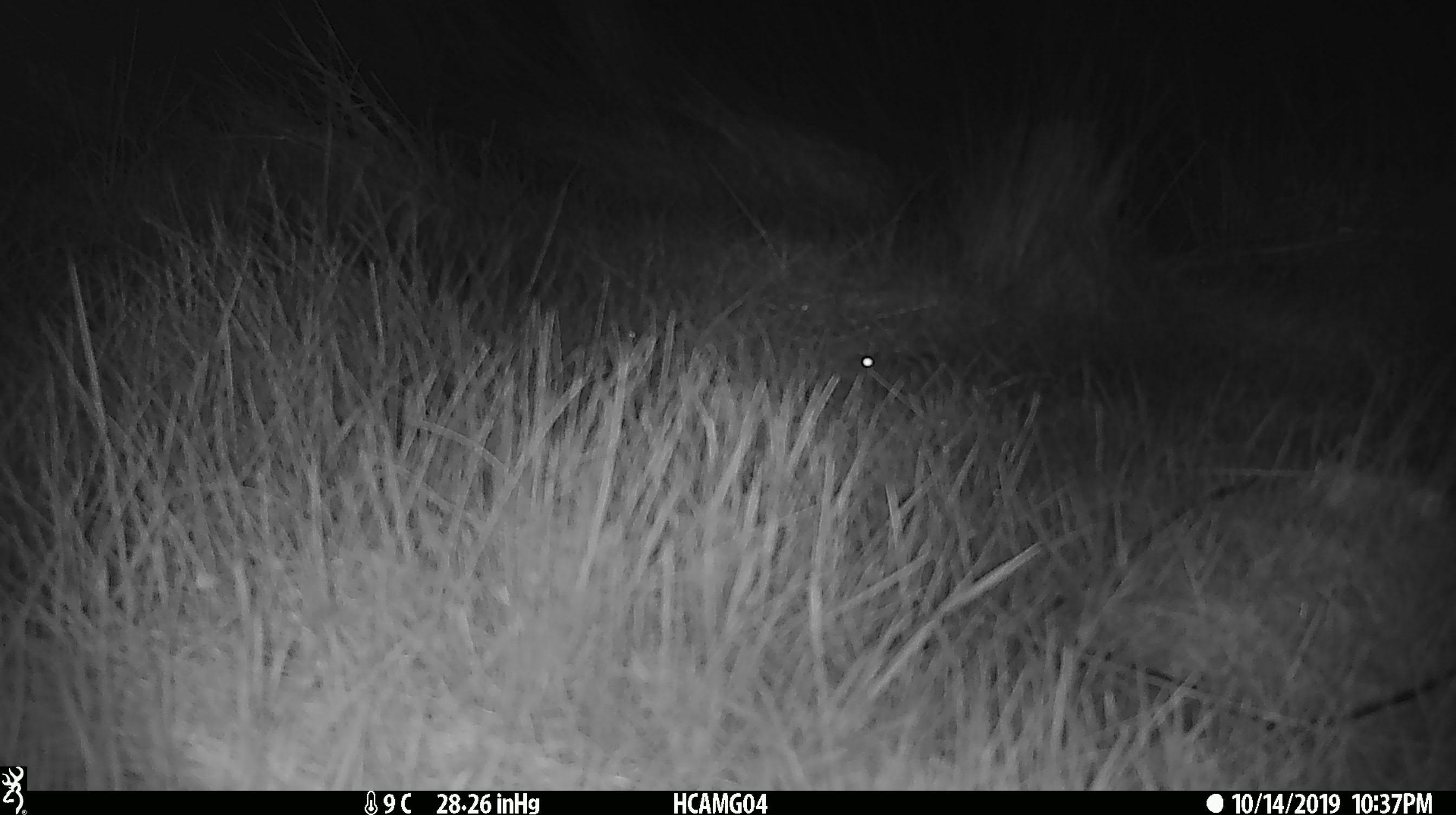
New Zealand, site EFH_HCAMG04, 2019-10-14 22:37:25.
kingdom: Animalia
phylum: Chordata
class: Mammalia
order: Rodentia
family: Muridae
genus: Mus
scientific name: Mus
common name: mouse